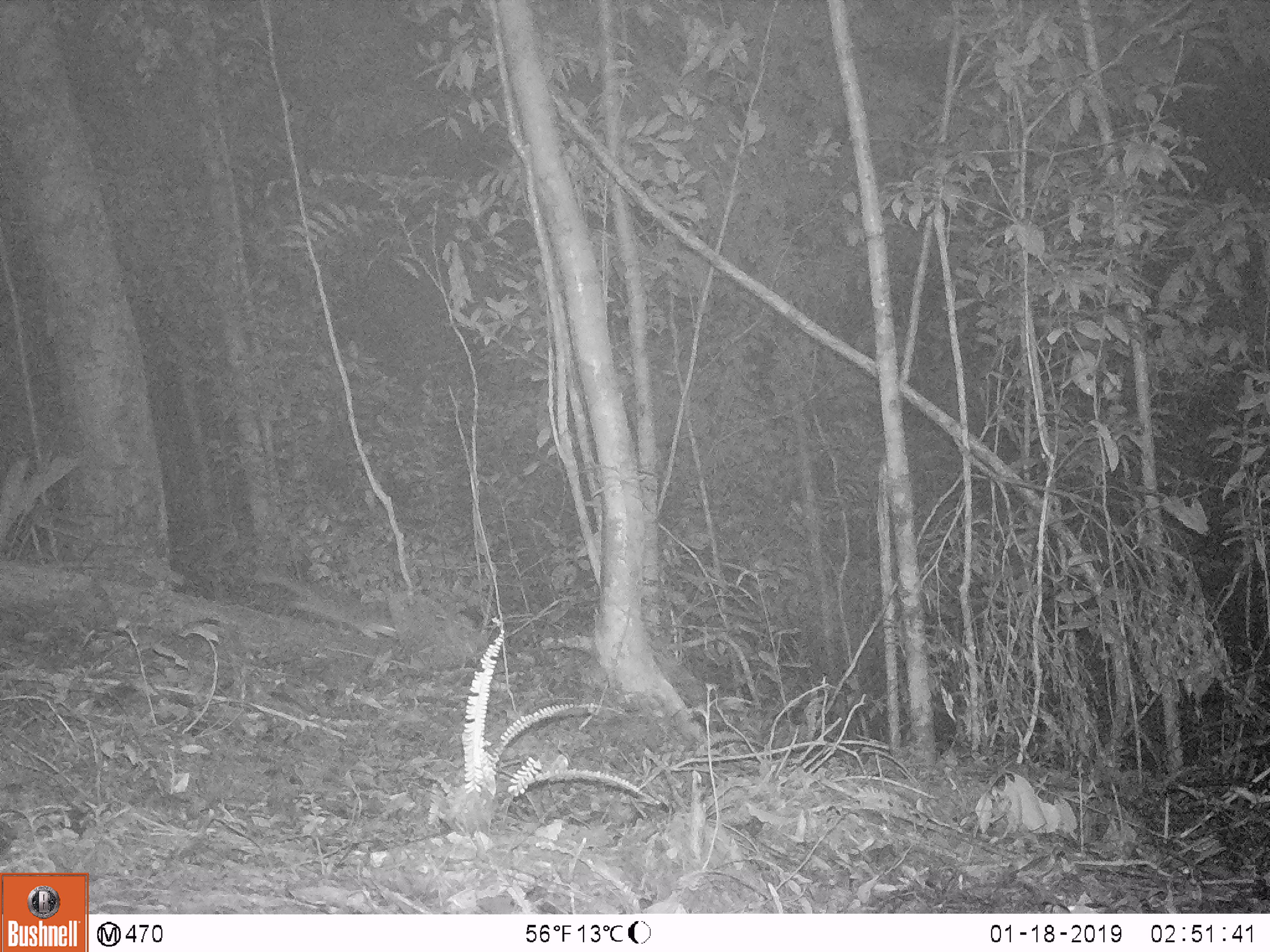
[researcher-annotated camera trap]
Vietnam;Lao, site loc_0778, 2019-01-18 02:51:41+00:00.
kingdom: Animalia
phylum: Chordata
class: Mammalia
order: Carnivora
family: Mustelidae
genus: Melogale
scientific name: Melogale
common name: ferret badger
Ferret badger (Melogale). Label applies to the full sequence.